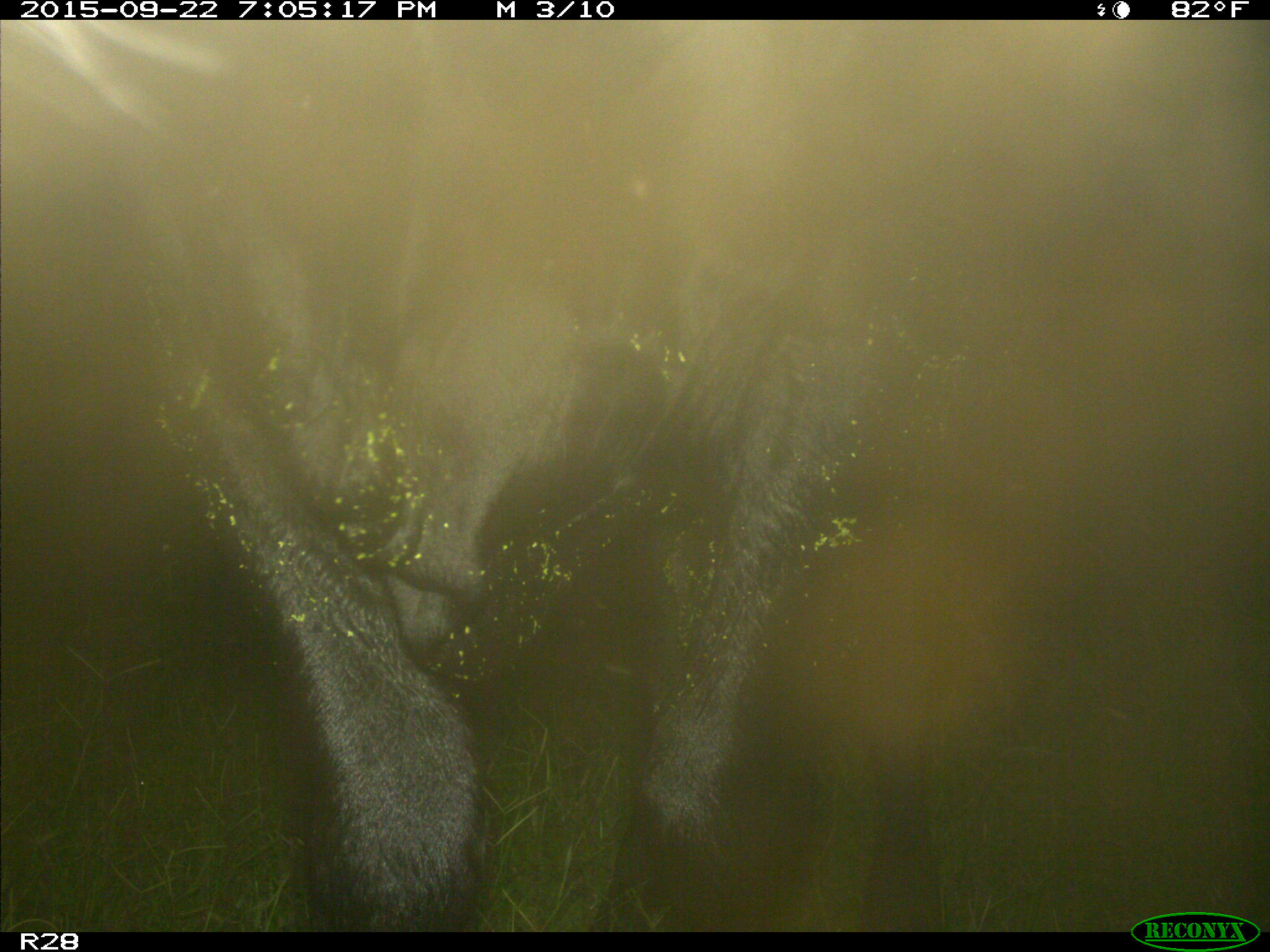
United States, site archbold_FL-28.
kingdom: Animalia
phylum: Chordata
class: Mammalia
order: Artiodactyla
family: Bovidae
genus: Bos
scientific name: Bos taurus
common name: domestic cow